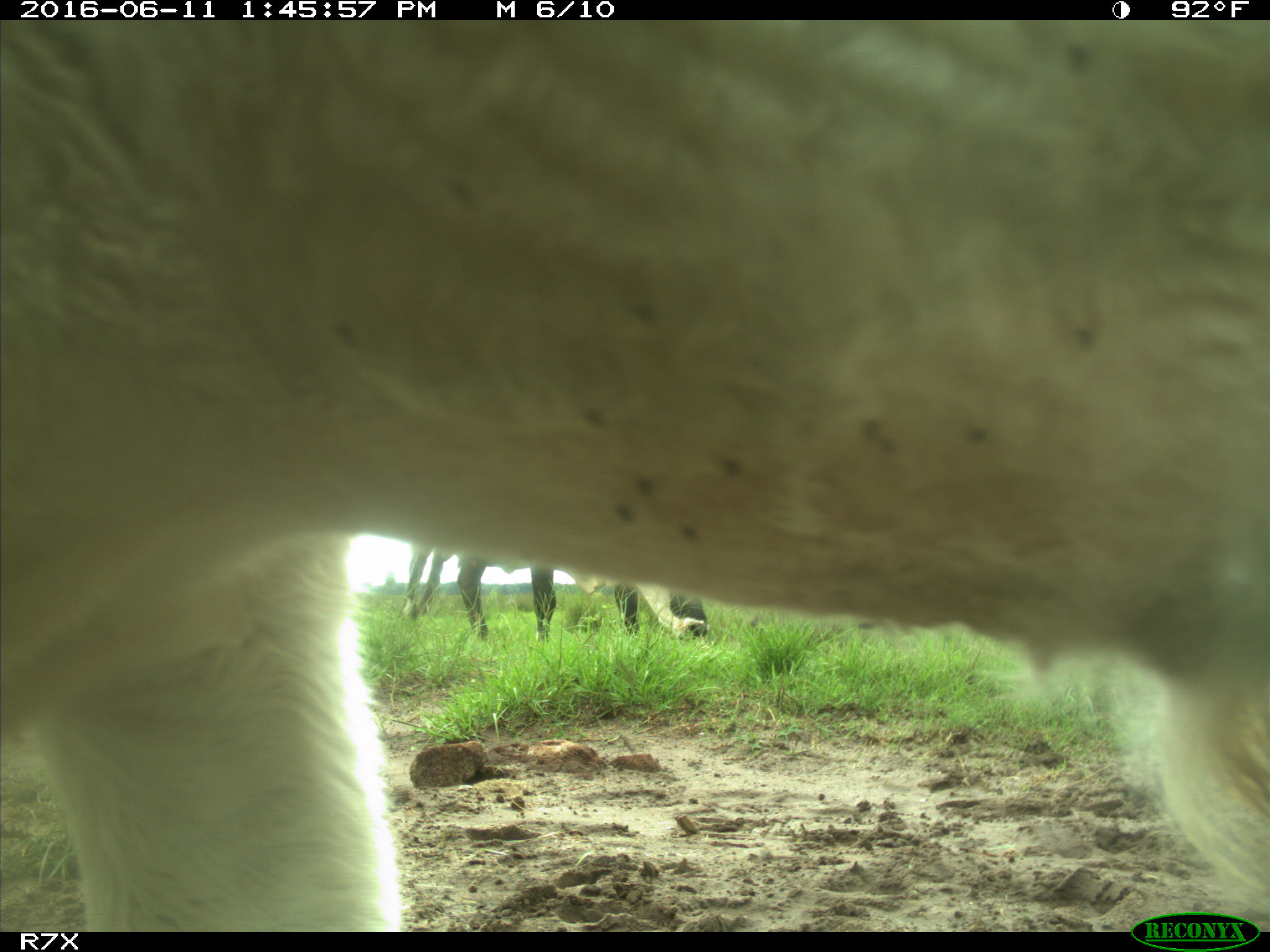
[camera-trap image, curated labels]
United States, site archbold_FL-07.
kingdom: Animalia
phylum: Chordata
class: Mammalia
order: Artiodactyla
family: Bovidae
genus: Bos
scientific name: Bos taurus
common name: domestic cow